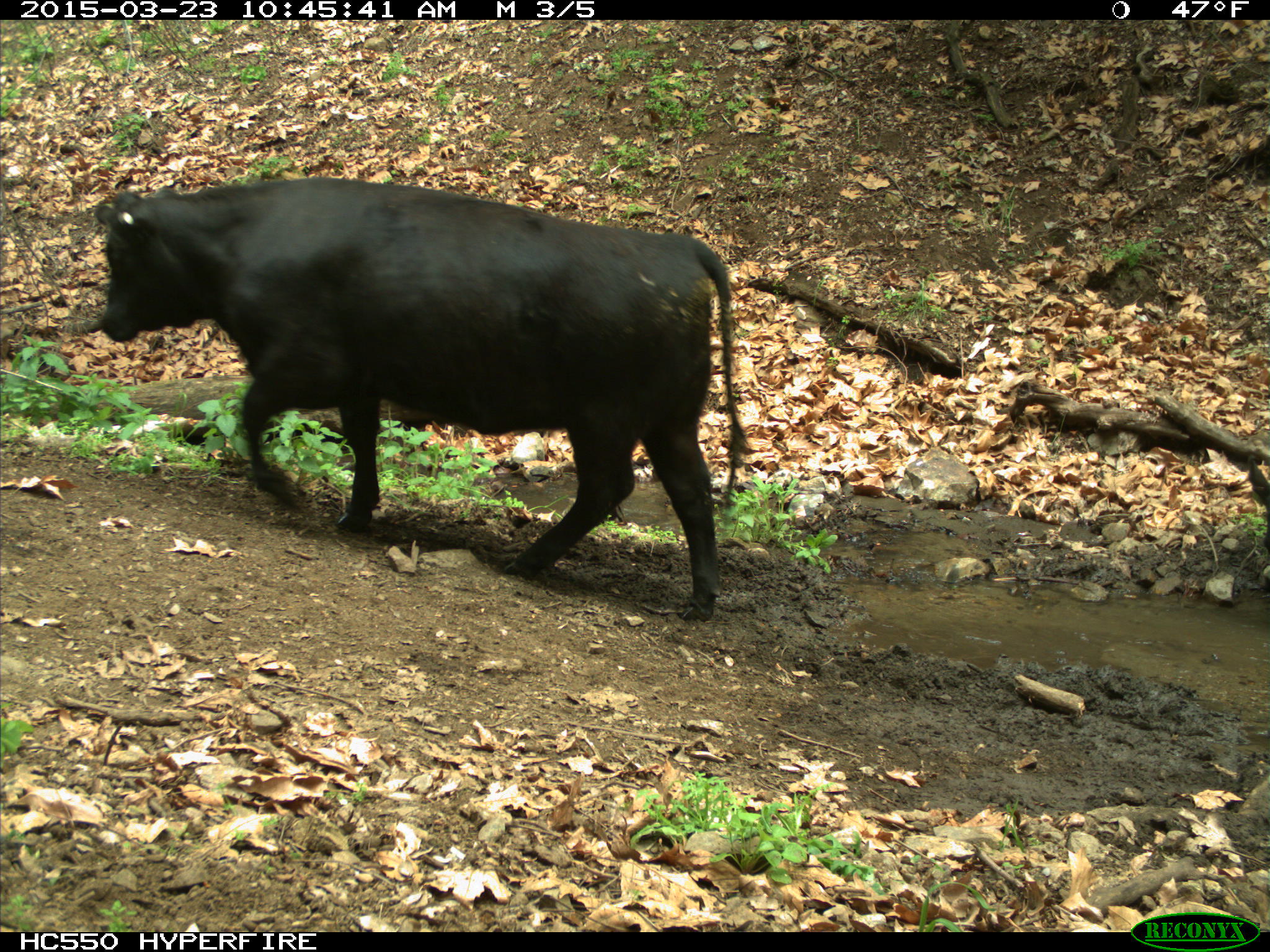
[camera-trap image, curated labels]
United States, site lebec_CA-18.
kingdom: Animalia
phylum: Chordata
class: Mammalia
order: Artiodactyla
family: Bovidae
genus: Bos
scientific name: Bos taurus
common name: domestic cow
Bos taurus (domestic cow).